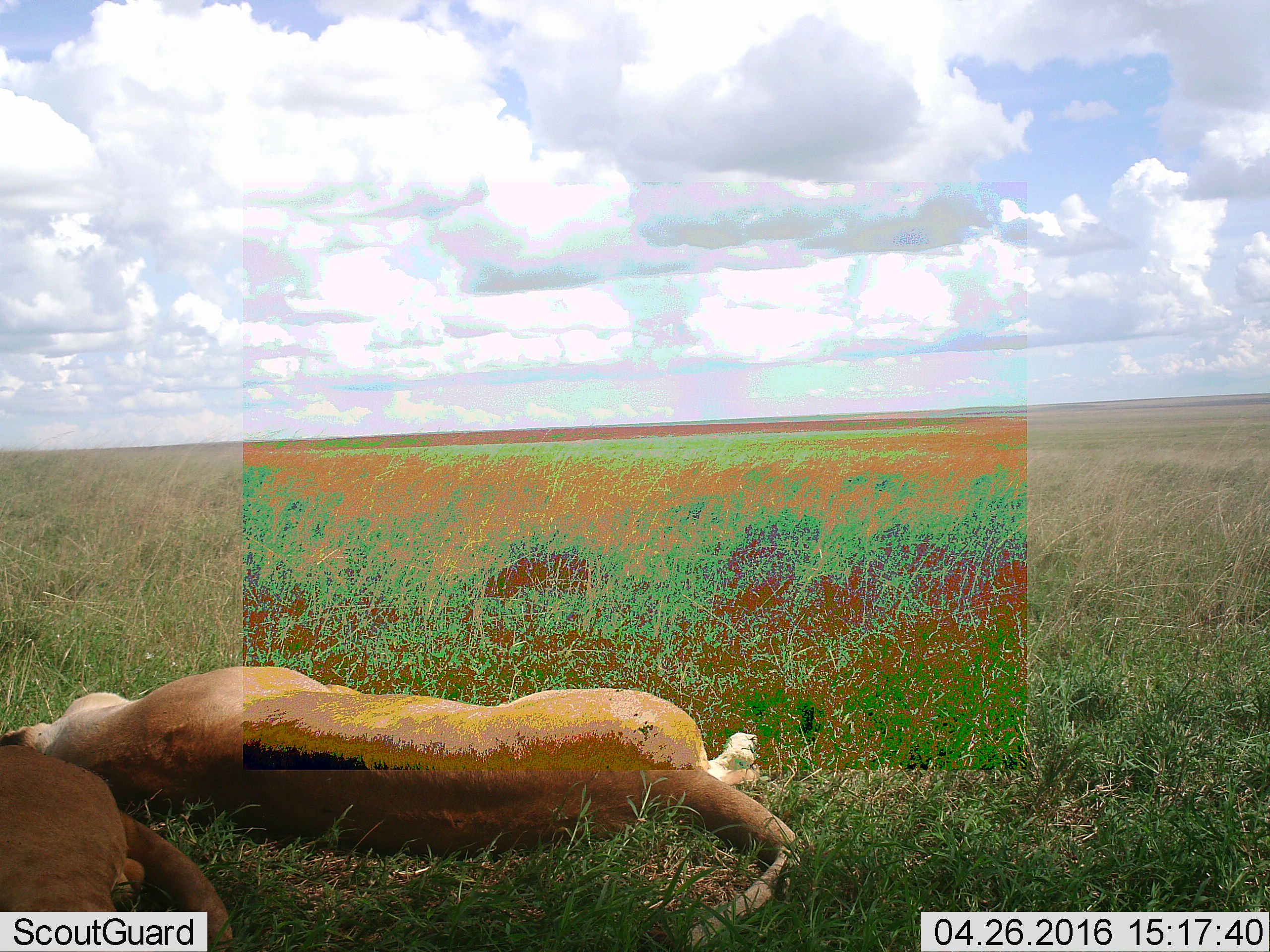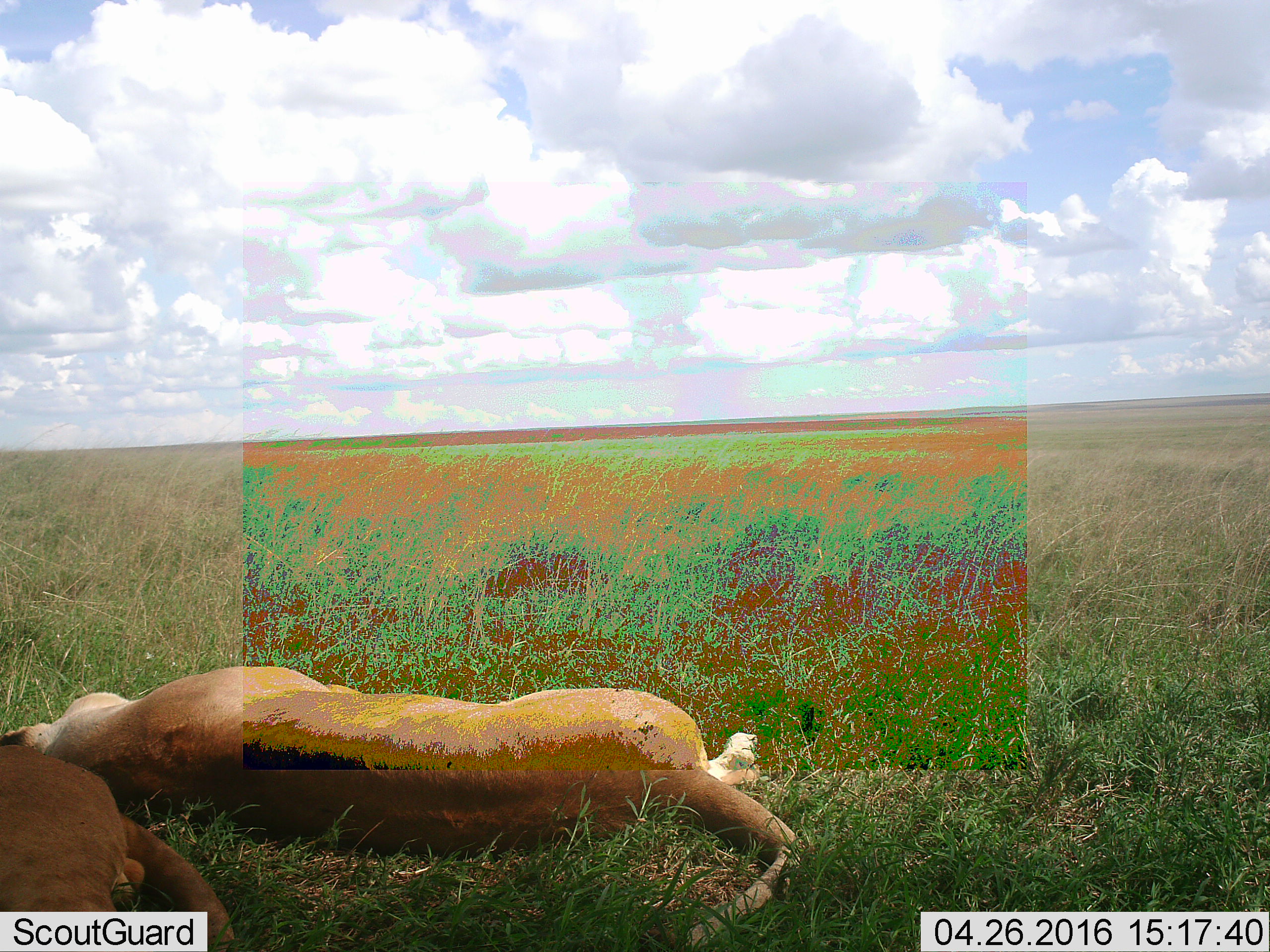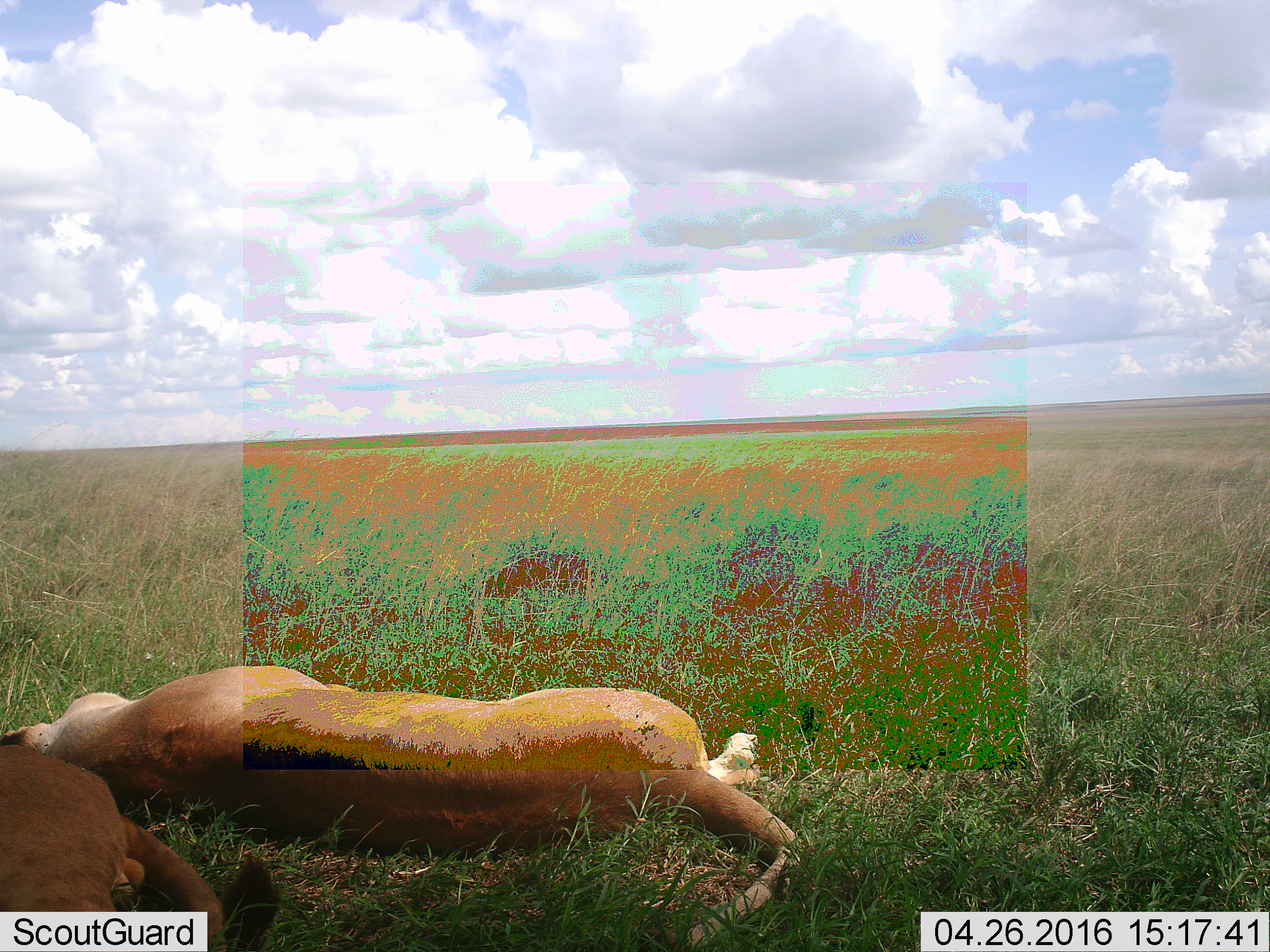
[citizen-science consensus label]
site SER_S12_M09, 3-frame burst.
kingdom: Animalia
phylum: Chordata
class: Mammalia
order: Carnivora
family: Felidae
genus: Panthera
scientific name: Panthera leo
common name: lion female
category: lionfemale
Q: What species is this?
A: Lionfemale (lion female) (Panthera leo).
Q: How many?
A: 2.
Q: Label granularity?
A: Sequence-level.